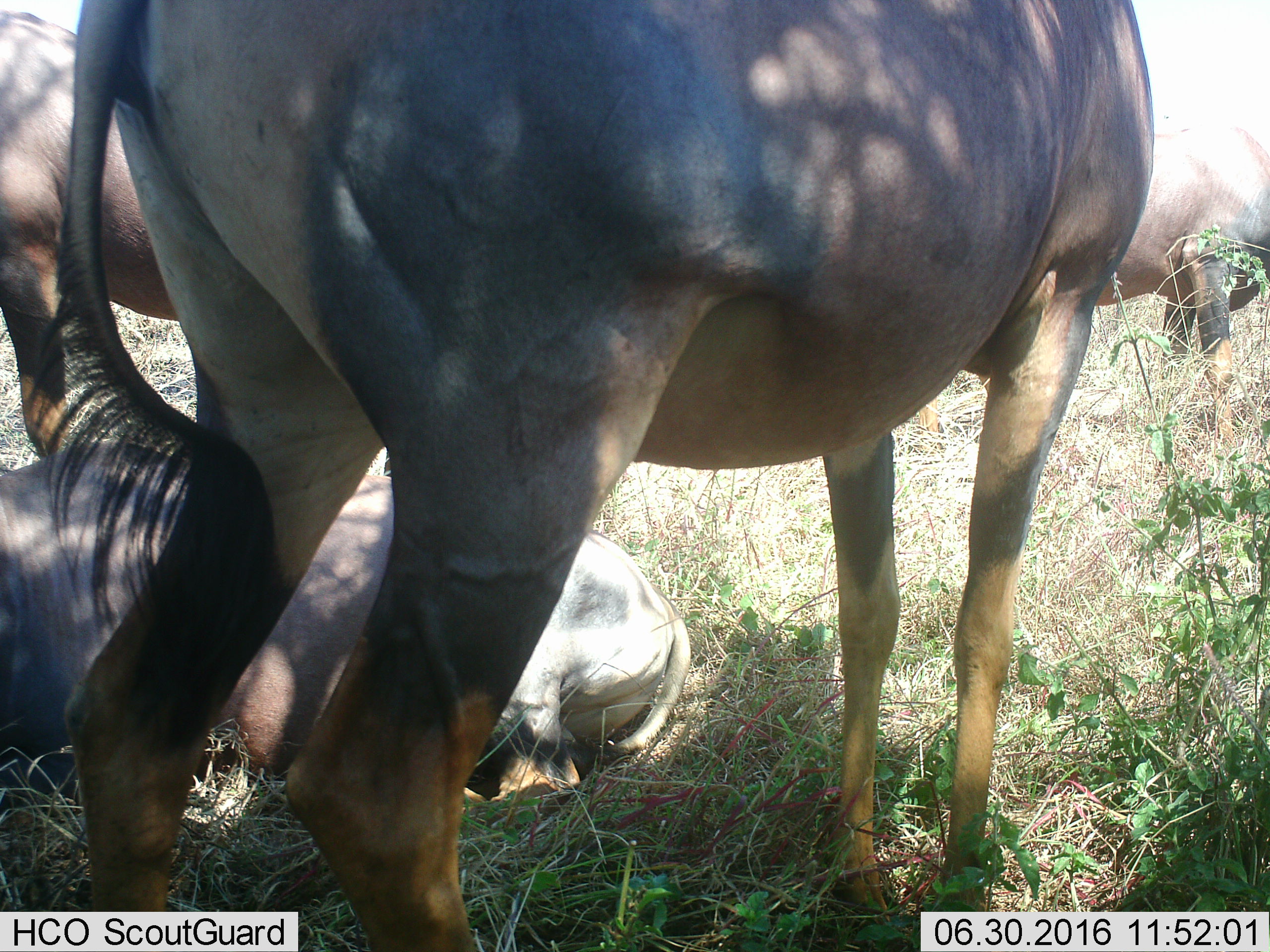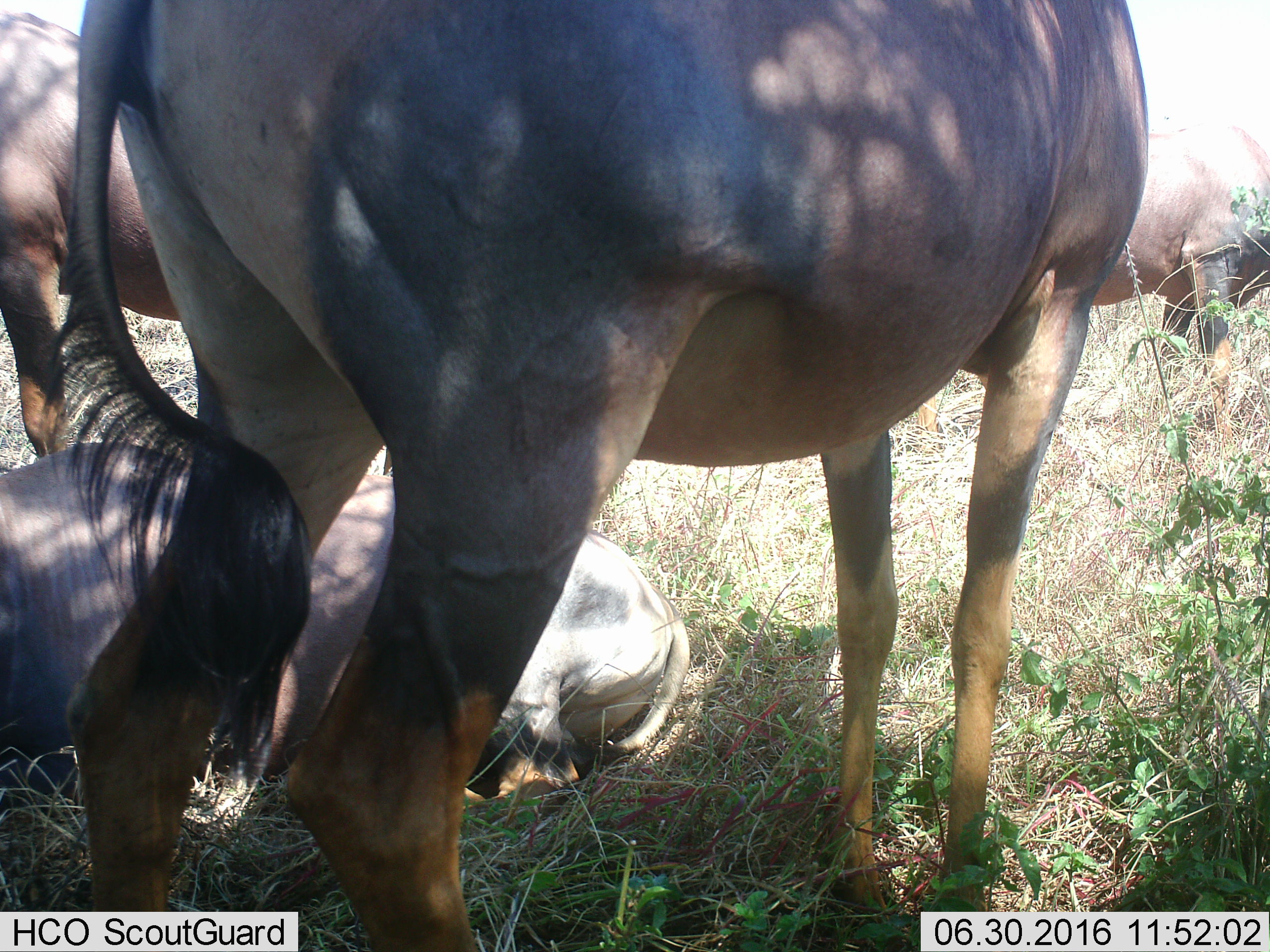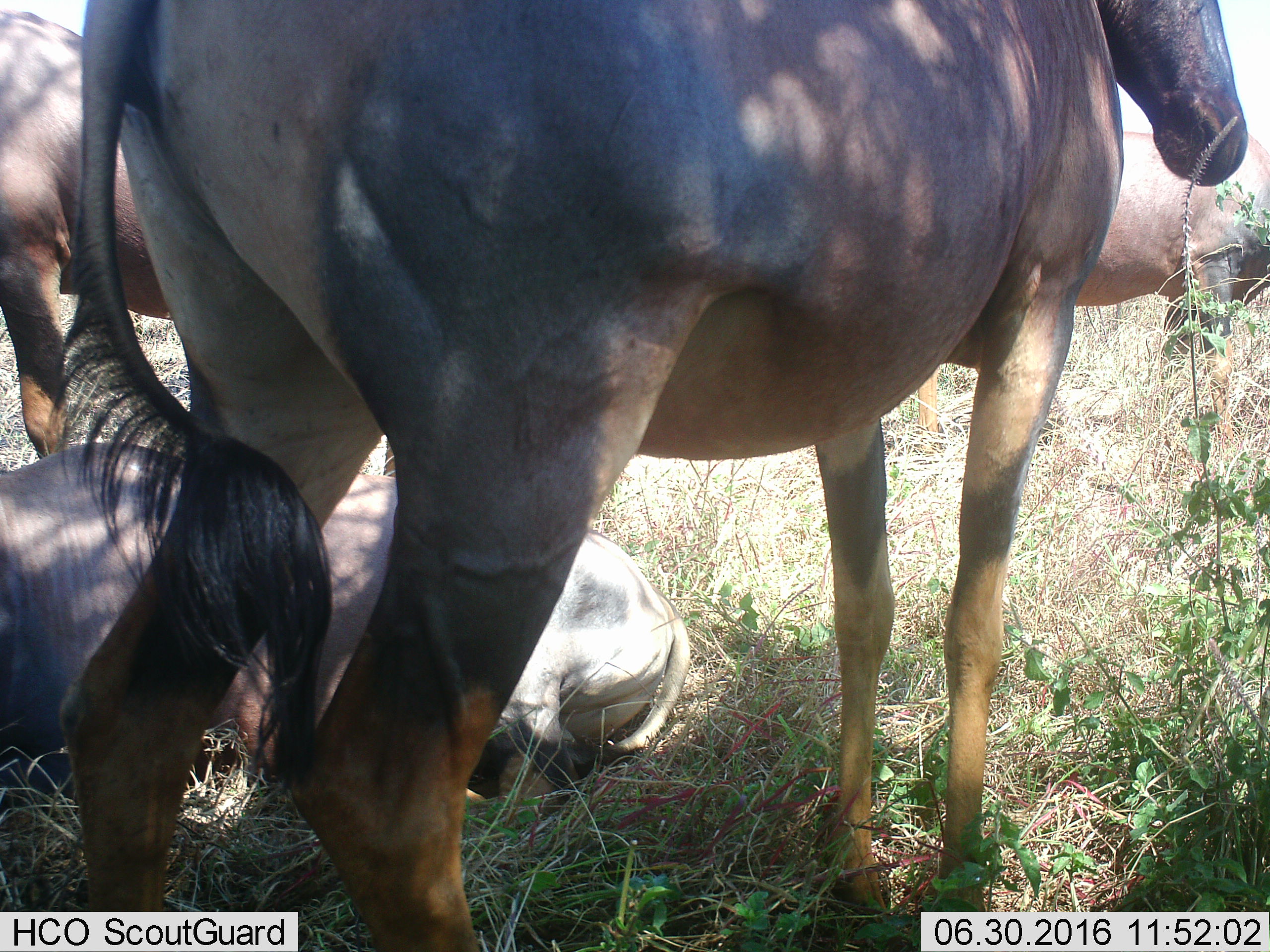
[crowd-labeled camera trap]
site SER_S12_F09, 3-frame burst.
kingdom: Animalia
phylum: Chordata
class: Mammalia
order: Artiodactyla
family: Bovidae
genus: Damaliscus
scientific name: Damaliscus lunatus jimela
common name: topi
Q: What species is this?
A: Topi (Damaliscus lunatus jimela).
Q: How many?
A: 4.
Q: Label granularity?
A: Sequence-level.